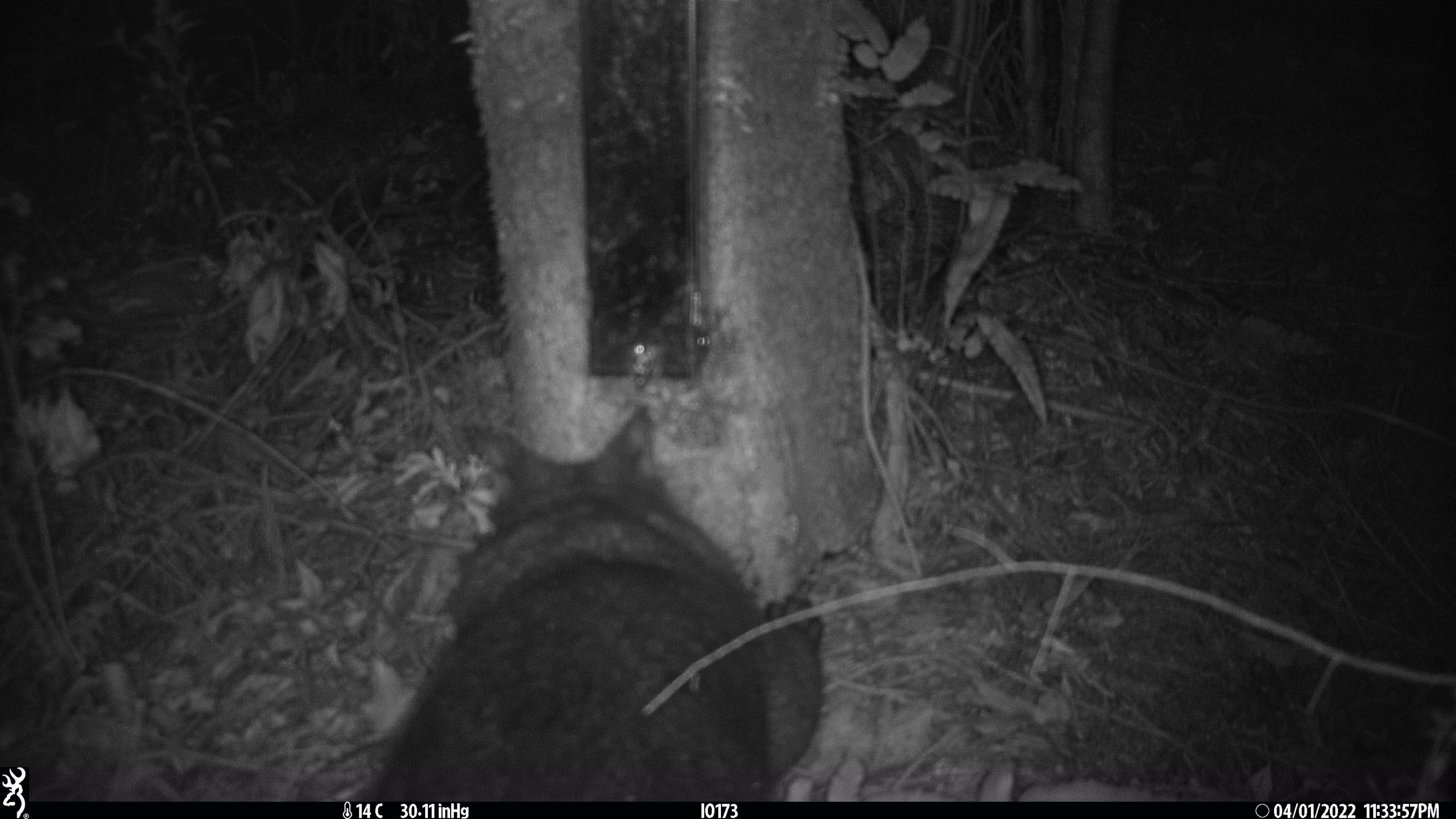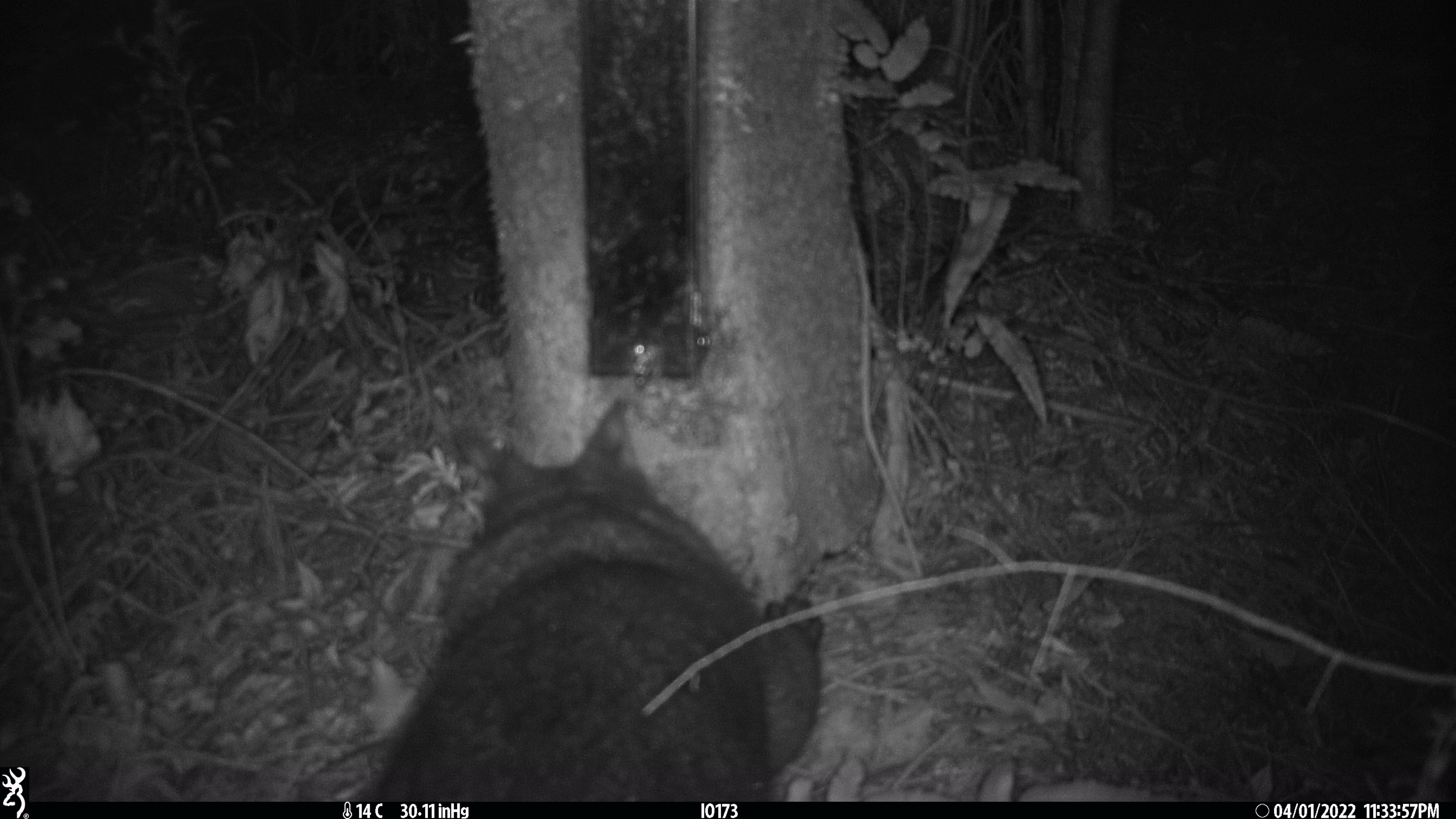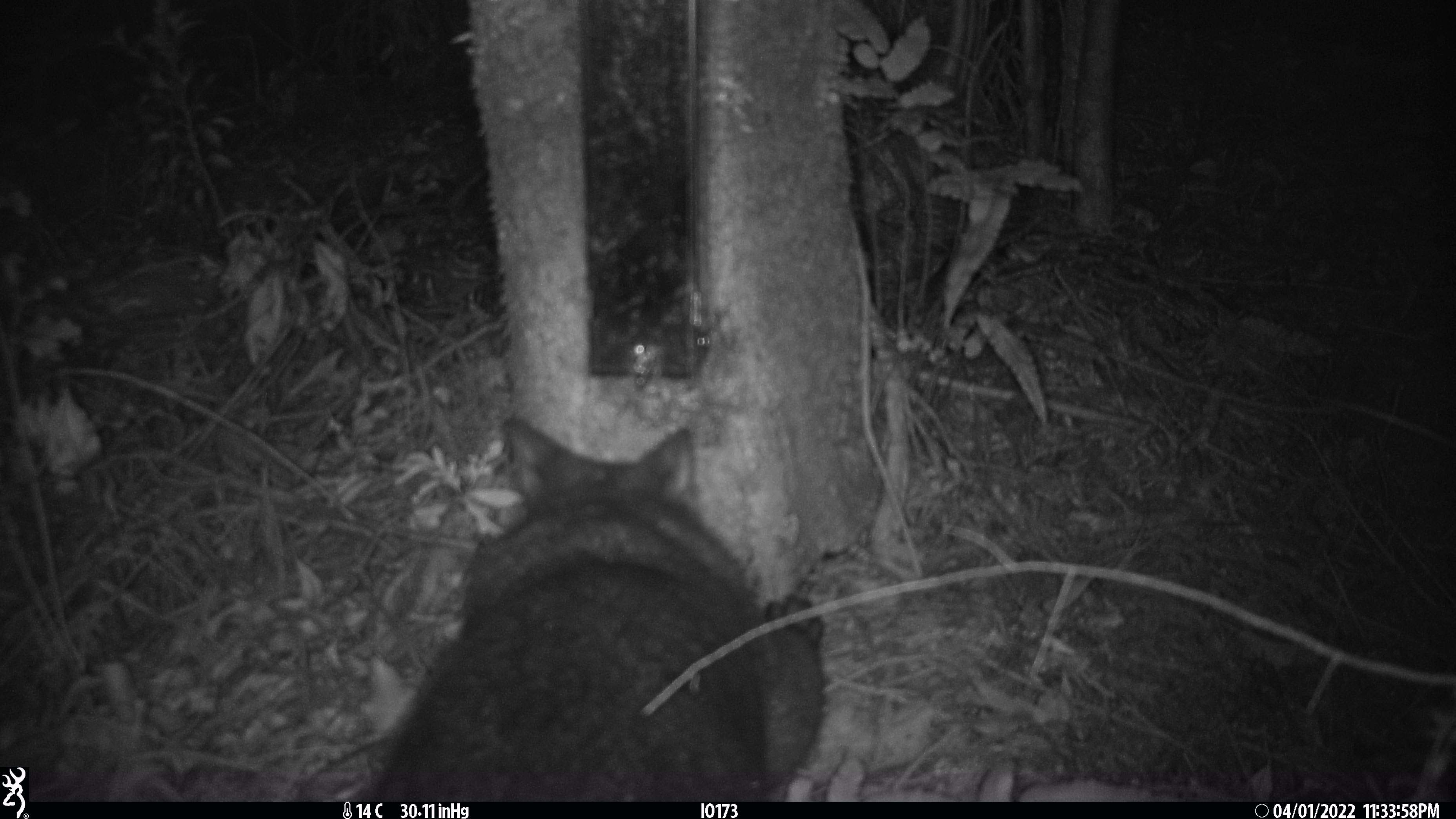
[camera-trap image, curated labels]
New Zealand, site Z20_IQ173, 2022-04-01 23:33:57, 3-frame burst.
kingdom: Animalia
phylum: Chordata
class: Mammalia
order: Diprotodontia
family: Phalangeridae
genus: Trichosurus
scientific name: Trichosurus vulpecula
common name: common brushtail possum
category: possum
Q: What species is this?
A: Possum (common brushtail possum) (Trichosurus vulpecula).